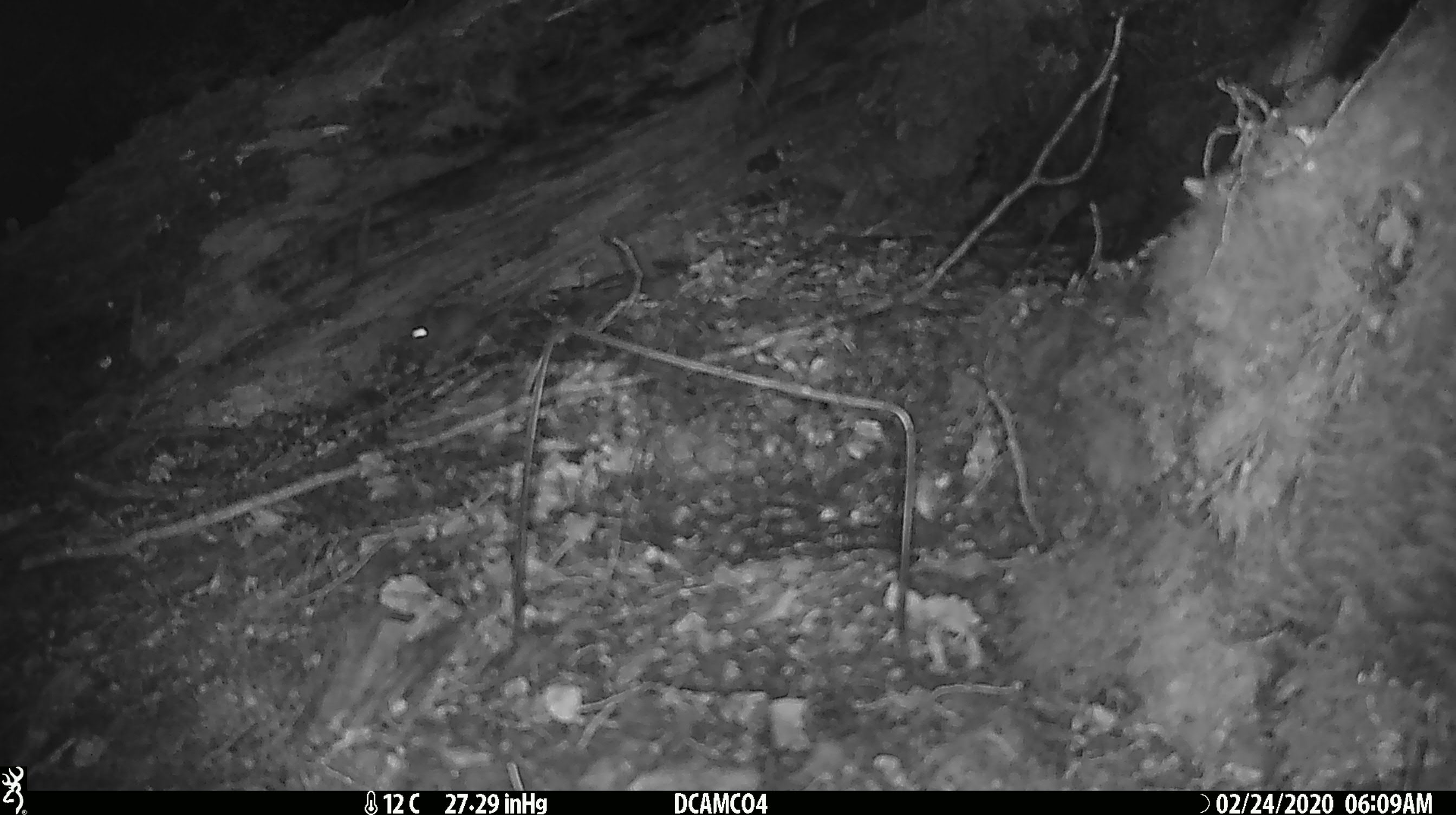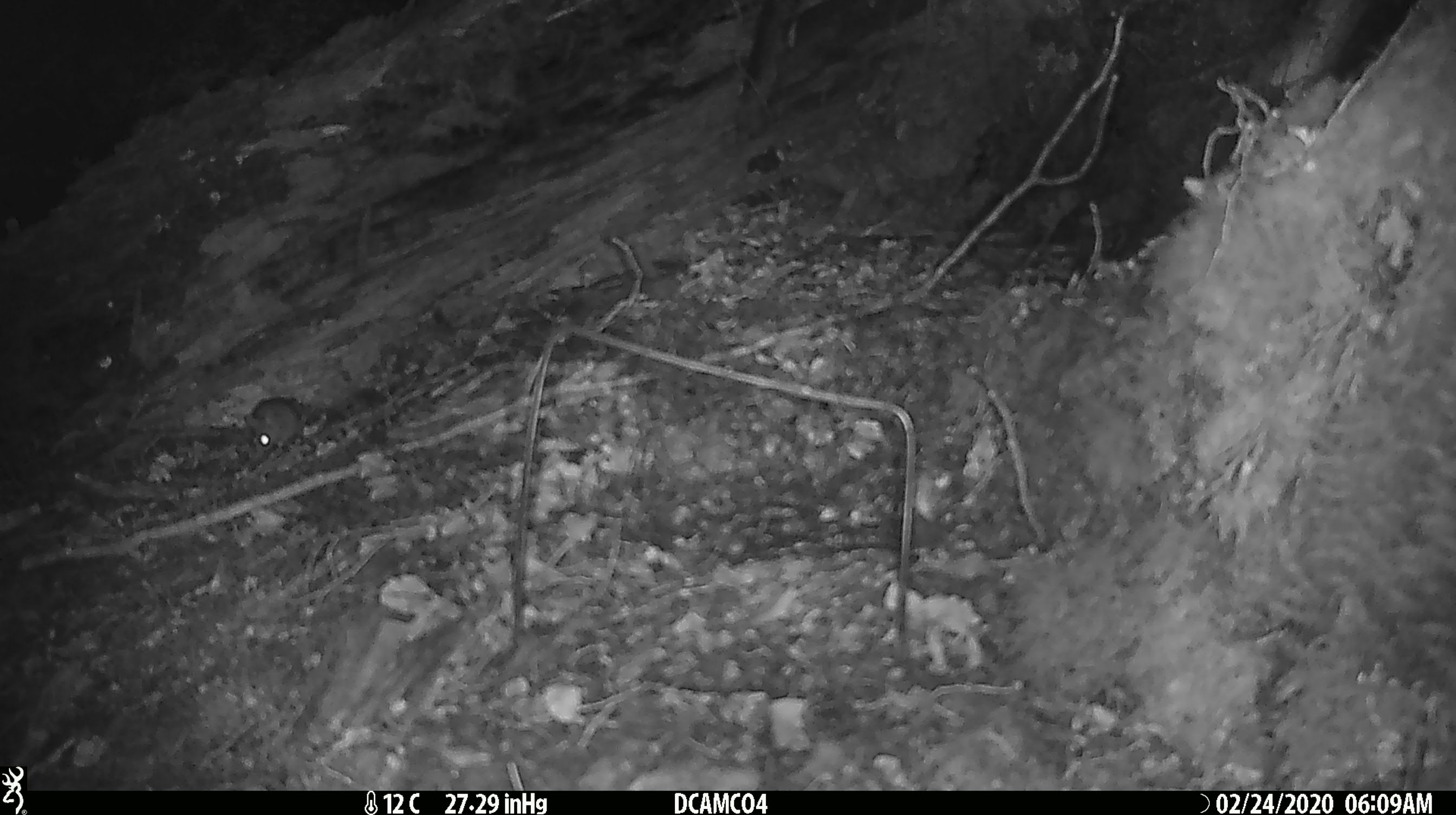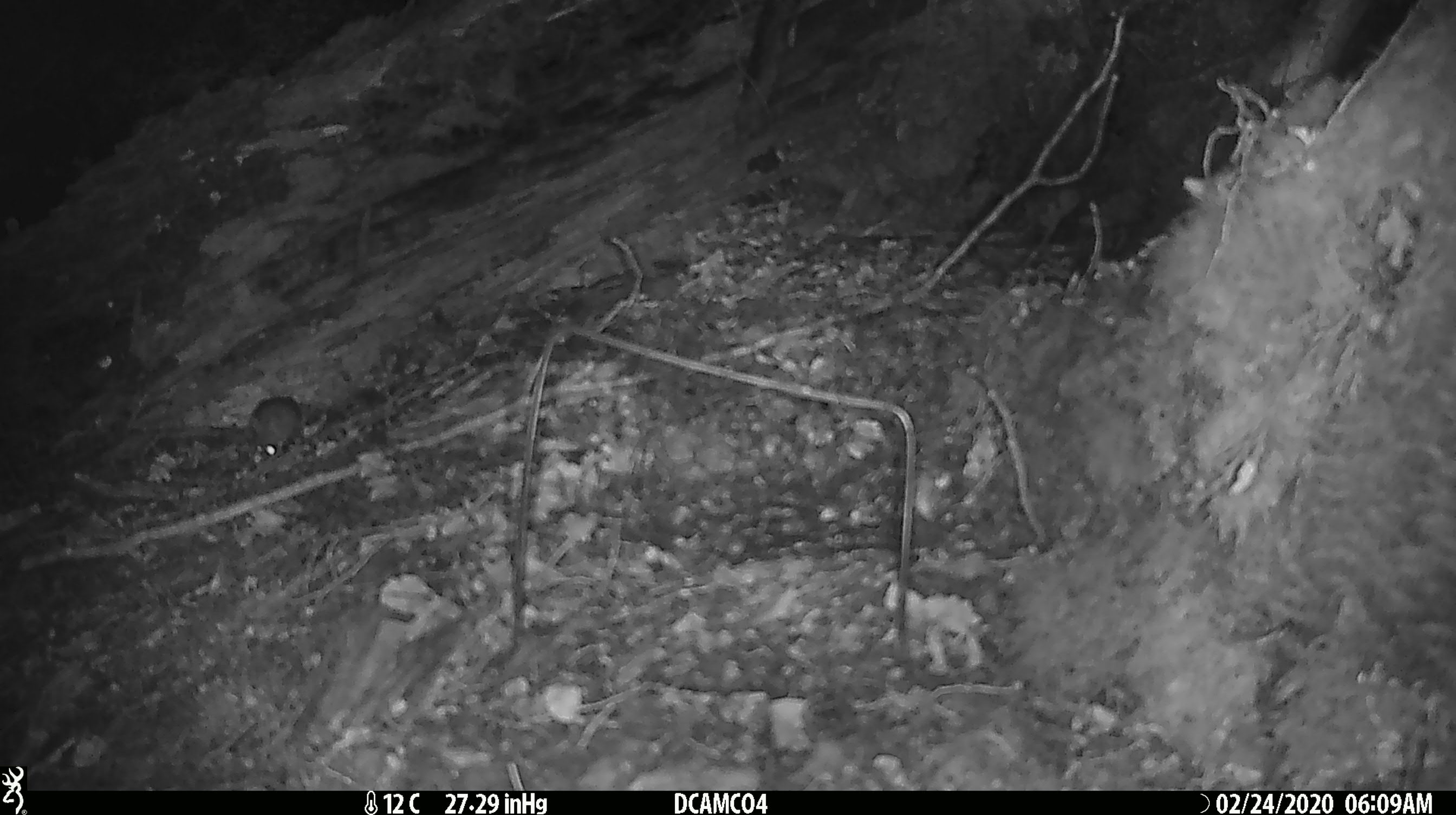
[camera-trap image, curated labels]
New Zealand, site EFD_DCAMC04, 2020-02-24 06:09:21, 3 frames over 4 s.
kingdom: Animalia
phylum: Chordata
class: Mammalia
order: Rodentia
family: Muridae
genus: Mus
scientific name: Mus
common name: mouse